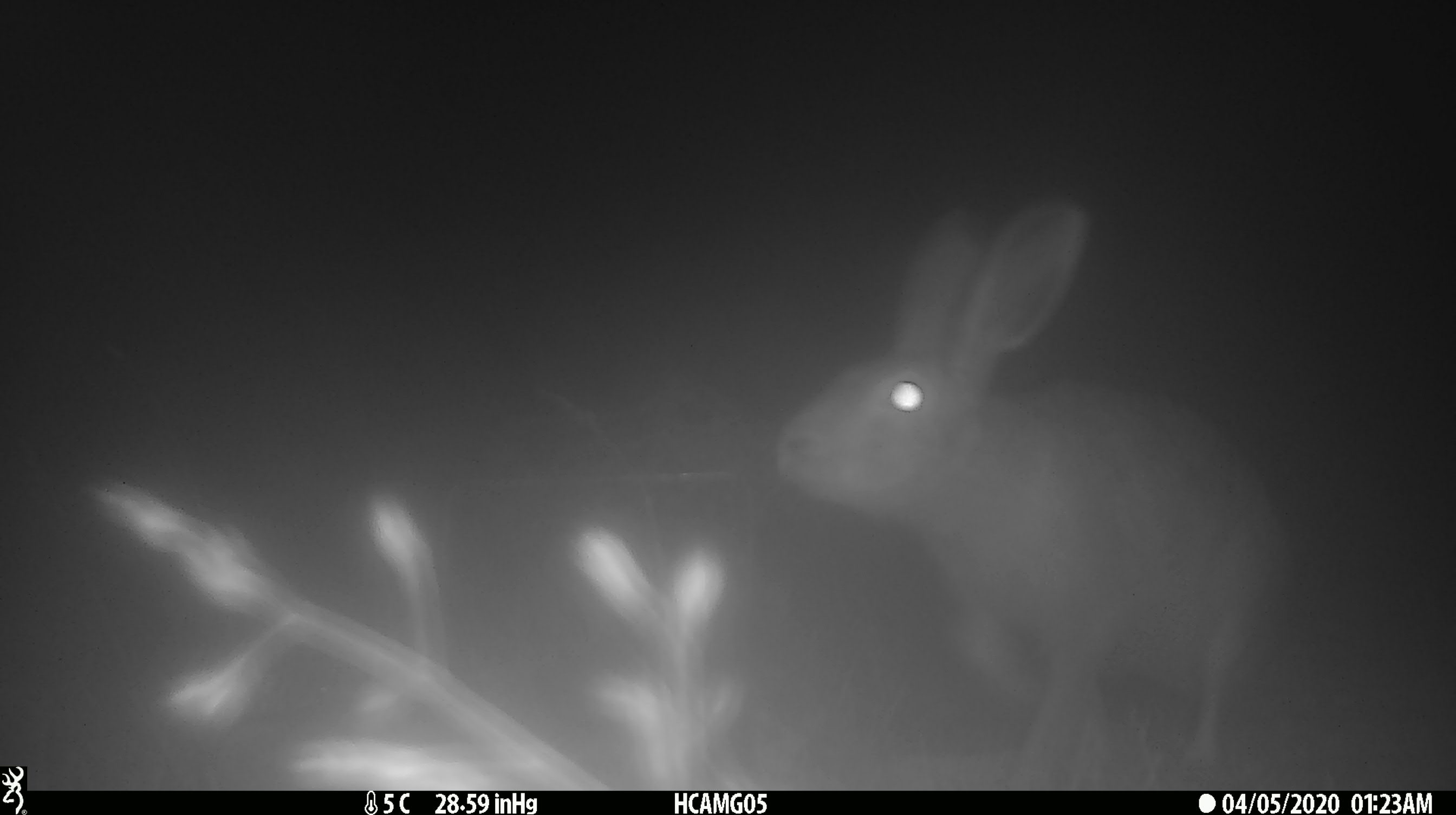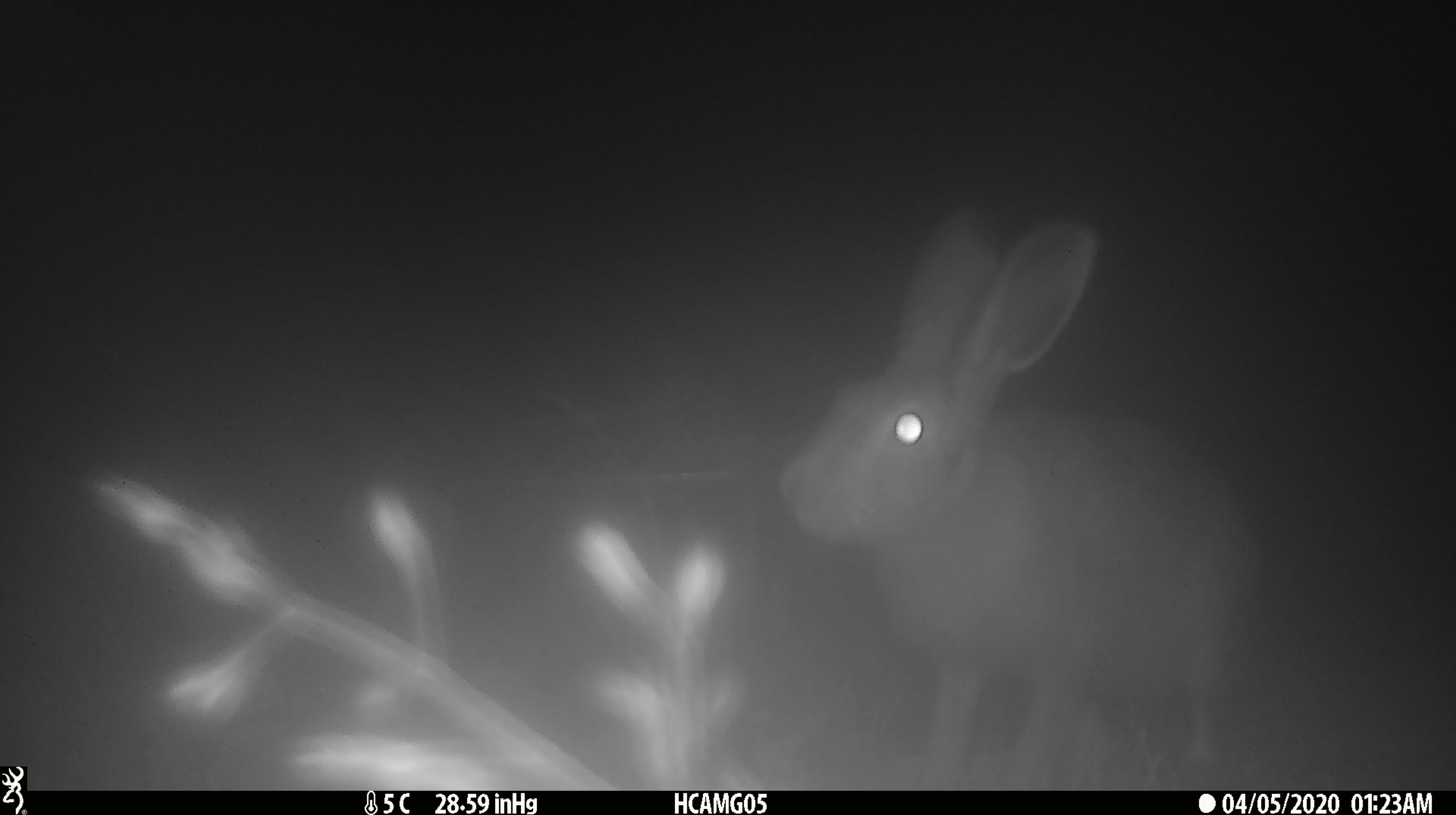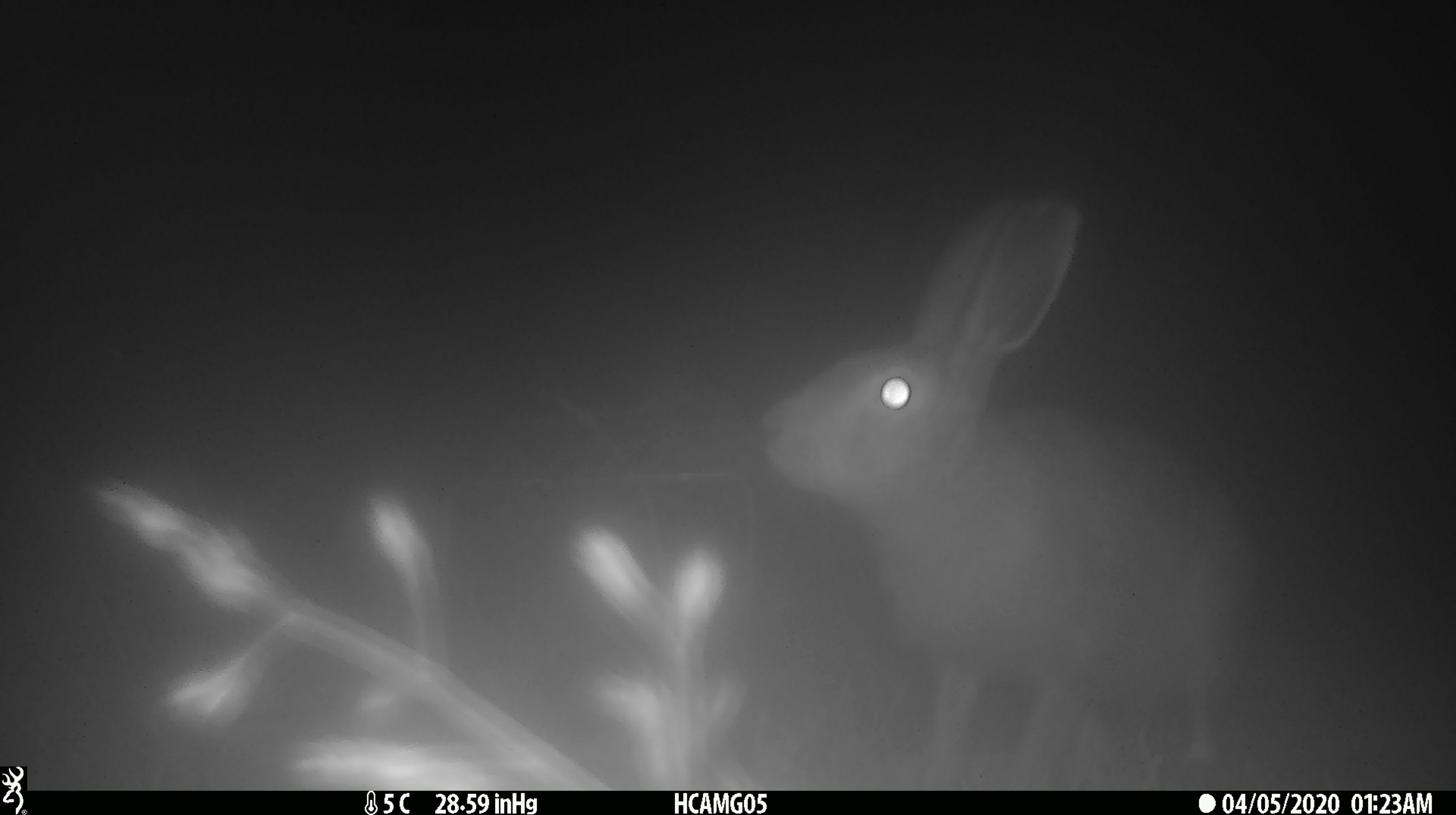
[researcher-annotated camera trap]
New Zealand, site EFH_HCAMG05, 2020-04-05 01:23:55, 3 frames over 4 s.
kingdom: Animalia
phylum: Chordata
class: Mammalia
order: Lagomorpha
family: Leporidae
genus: Lepus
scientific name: Lepus europaeus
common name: brown hare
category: hare